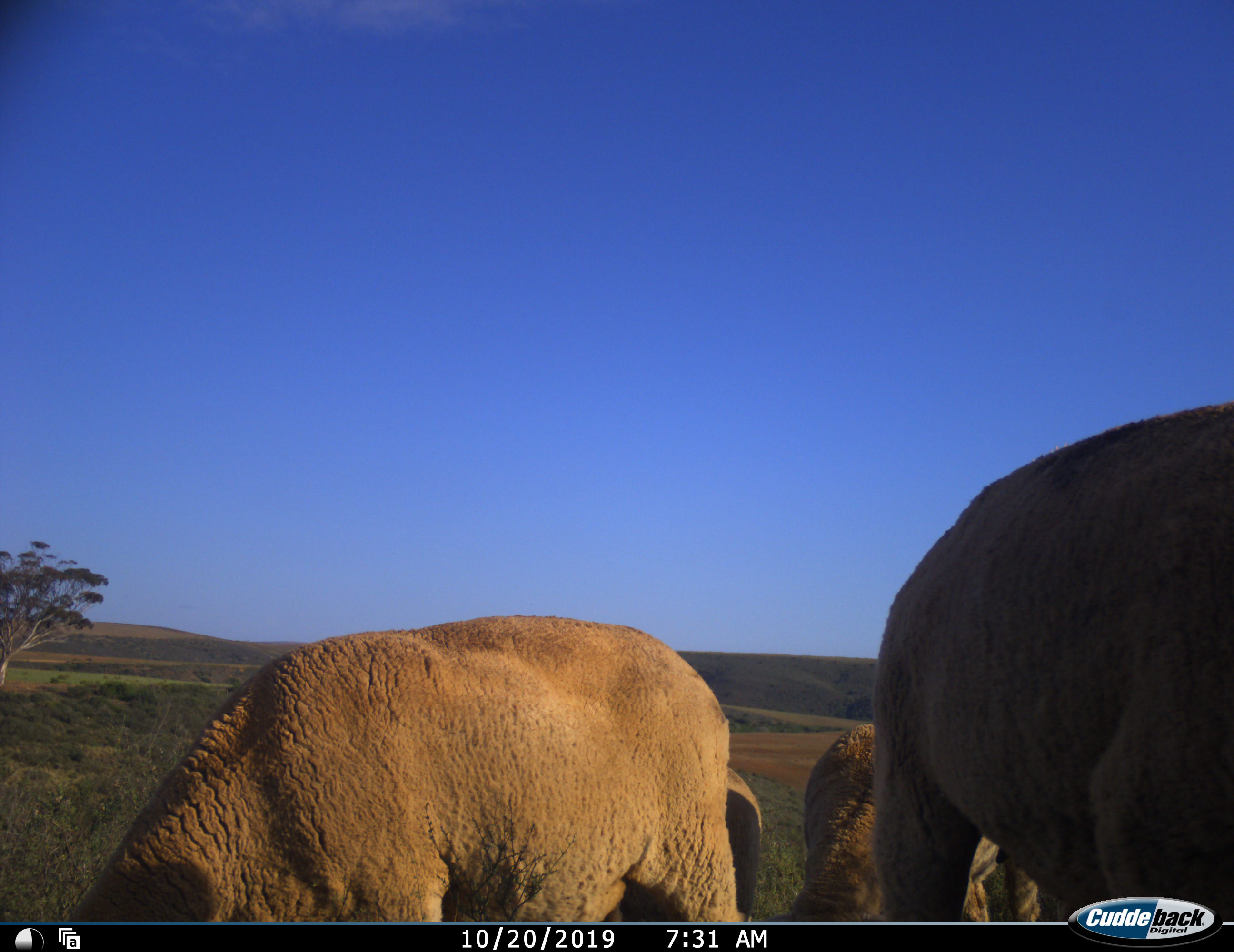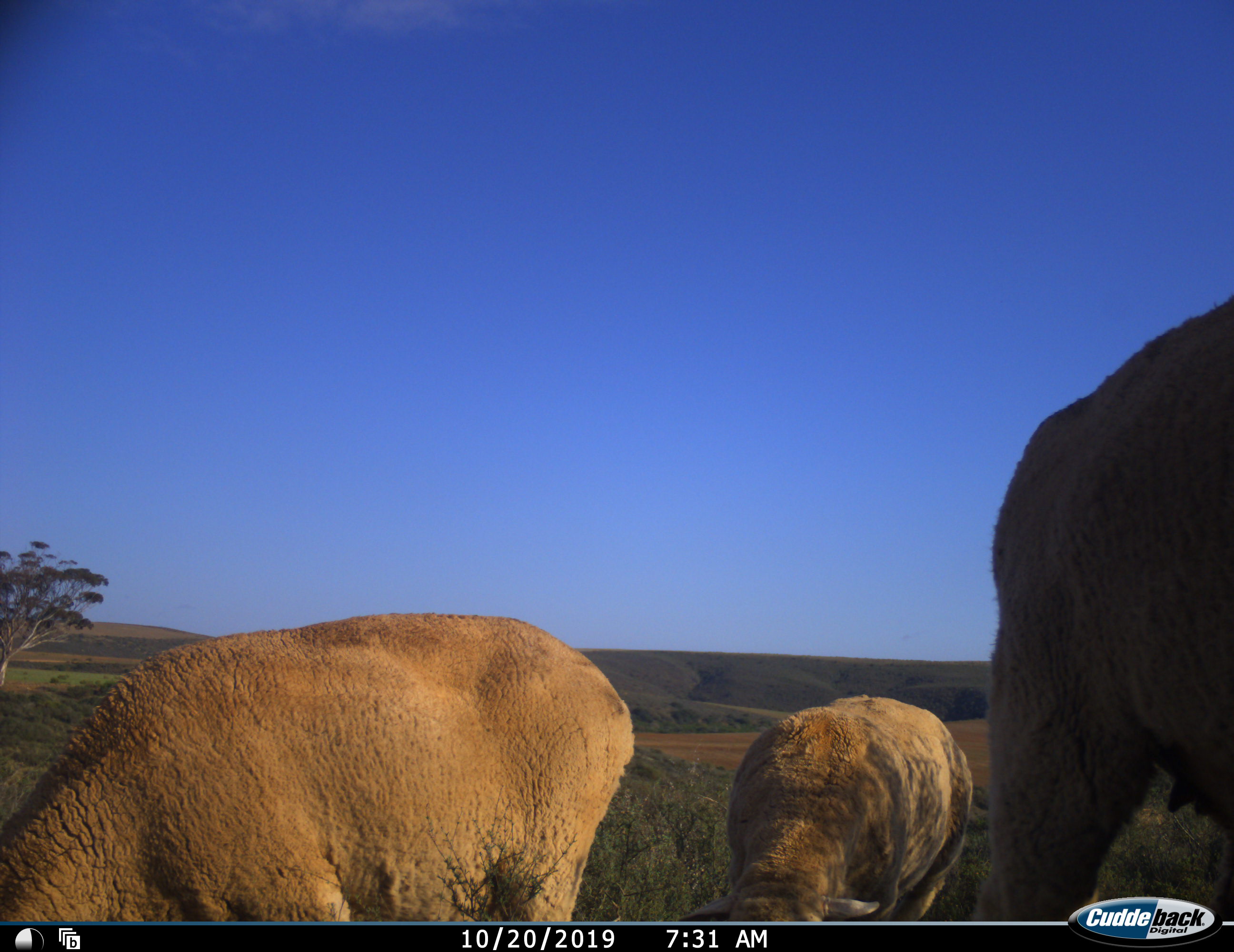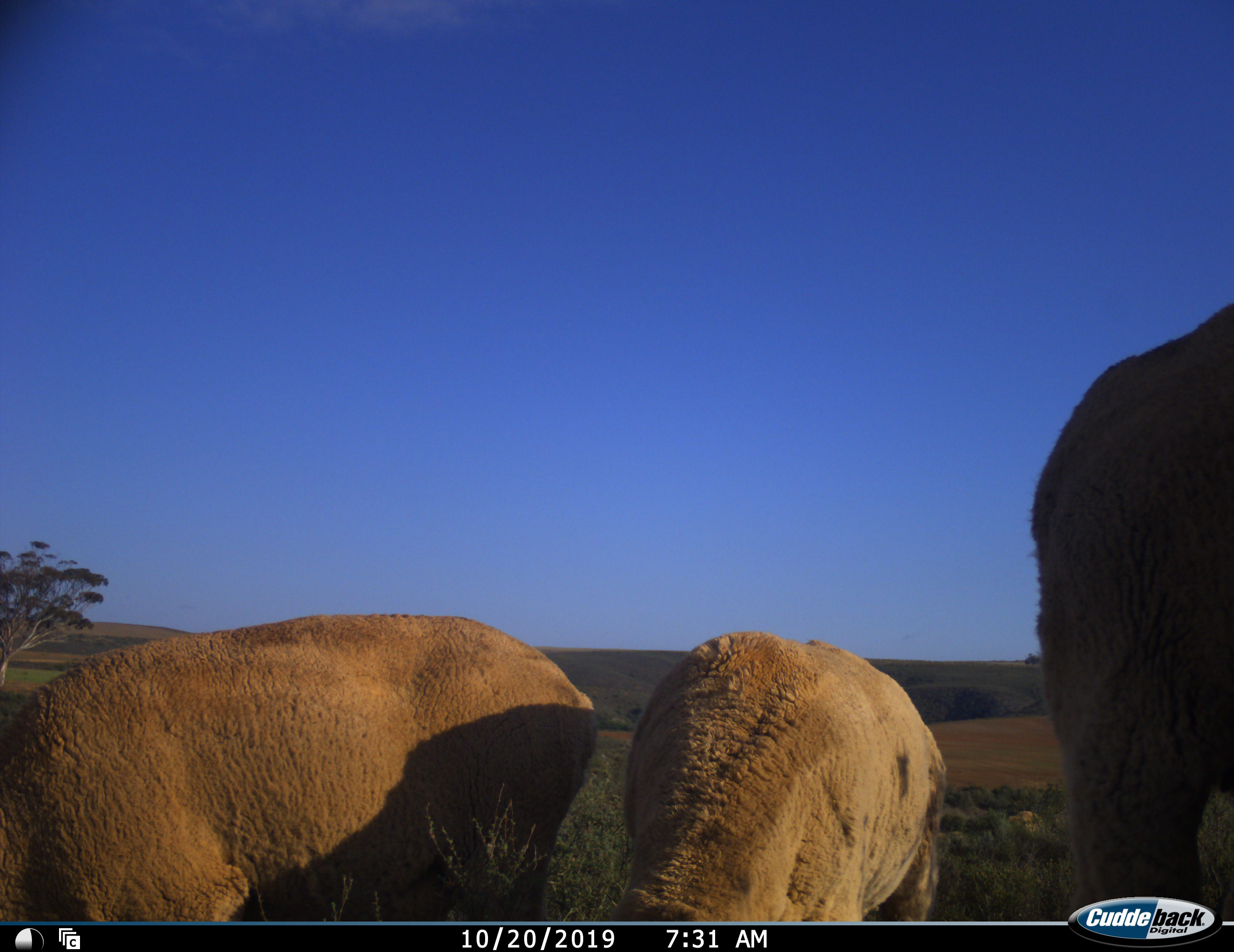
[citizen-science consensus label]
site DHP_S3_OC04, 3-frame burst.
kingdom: Animalia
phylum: Chordata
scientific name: Vertebrata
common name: domestic animal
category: domesticanimal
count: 4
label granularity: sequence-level